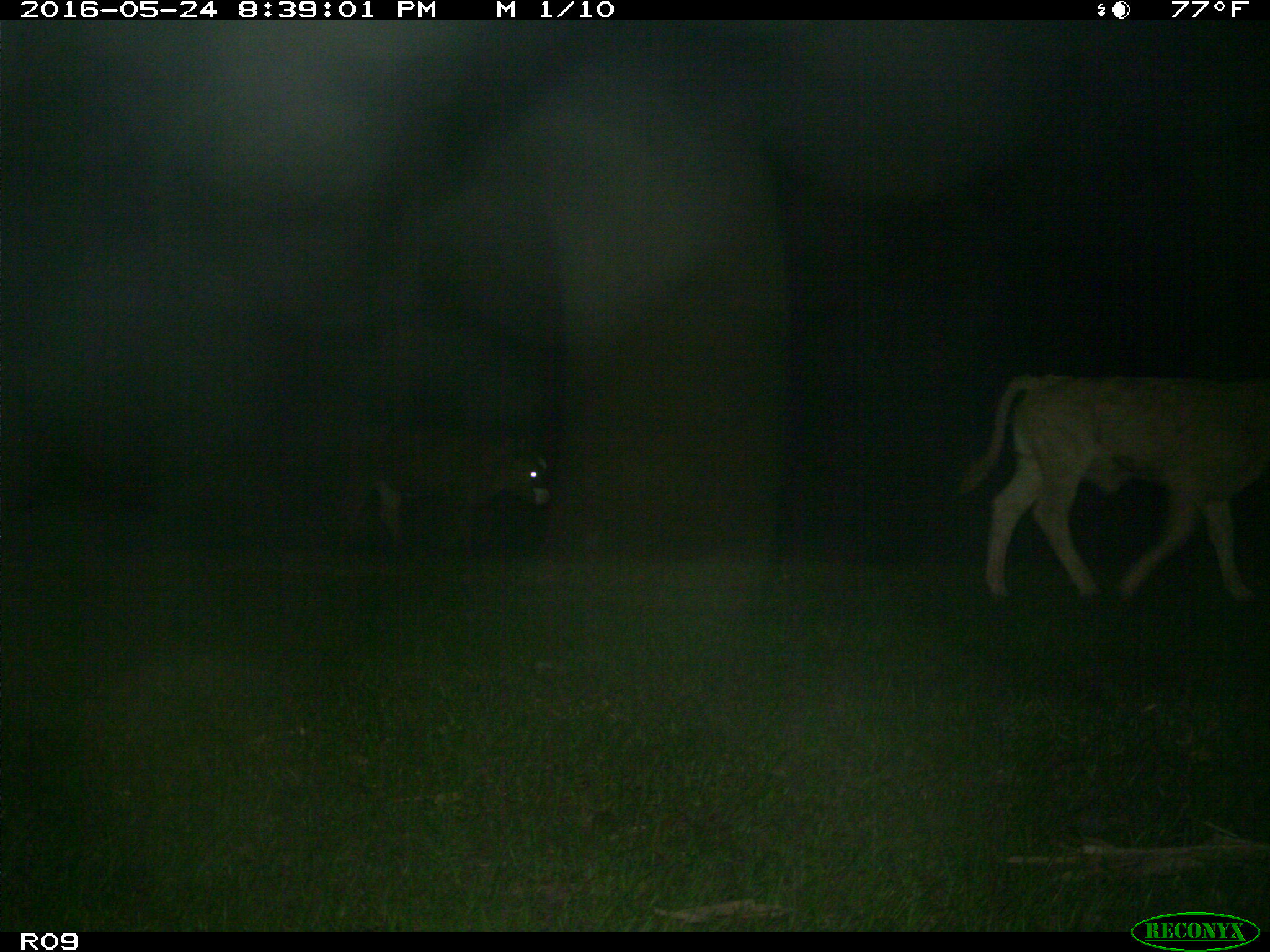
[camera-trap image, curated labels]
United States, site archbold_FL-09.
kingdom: Animalia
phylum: Chordata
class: Mammalia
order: Artiodactyla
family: Bovidae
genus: Bos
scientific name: Bos taurus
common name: domestic cow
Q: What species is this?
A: Bos taurus (domestic cow).